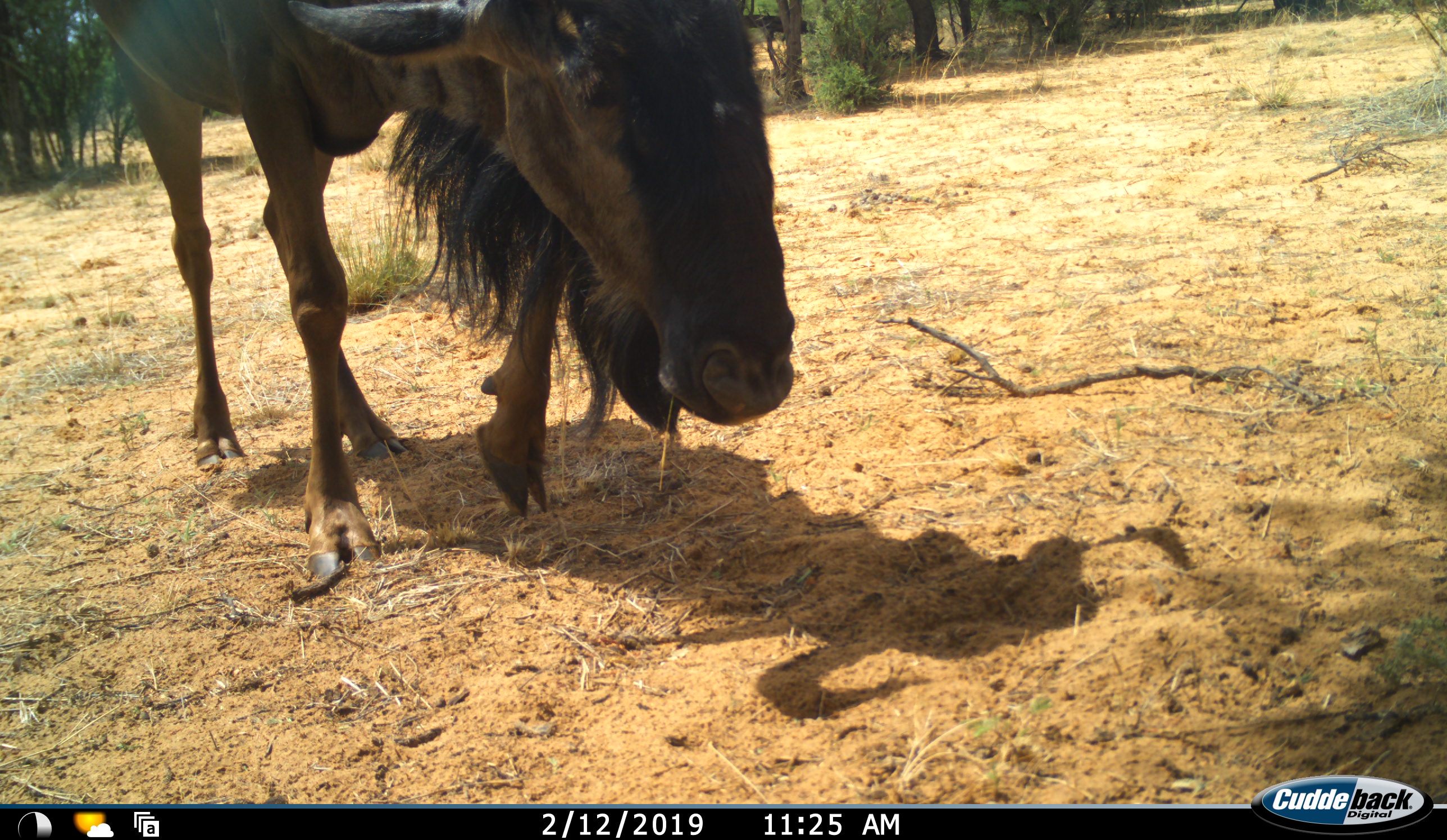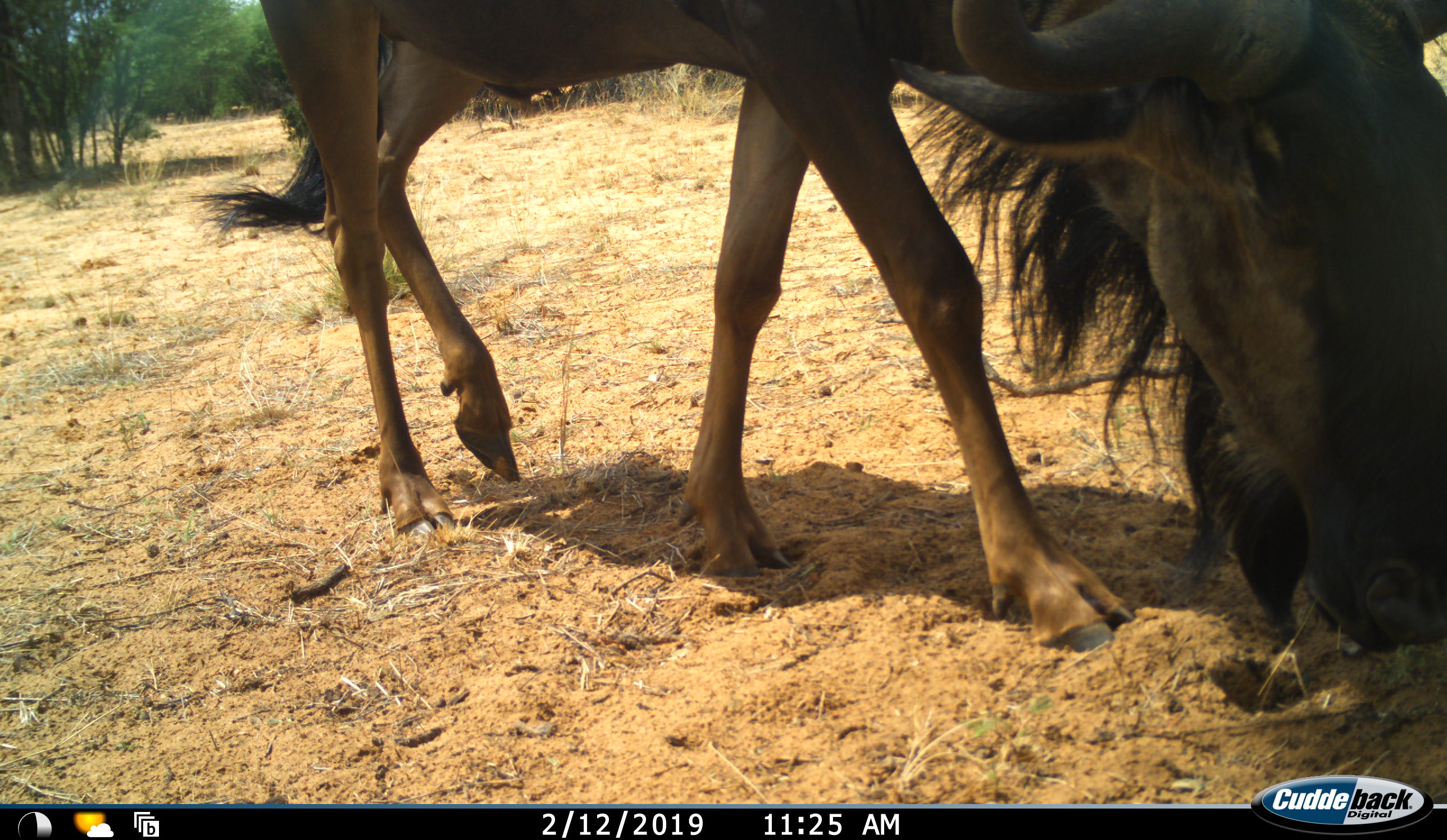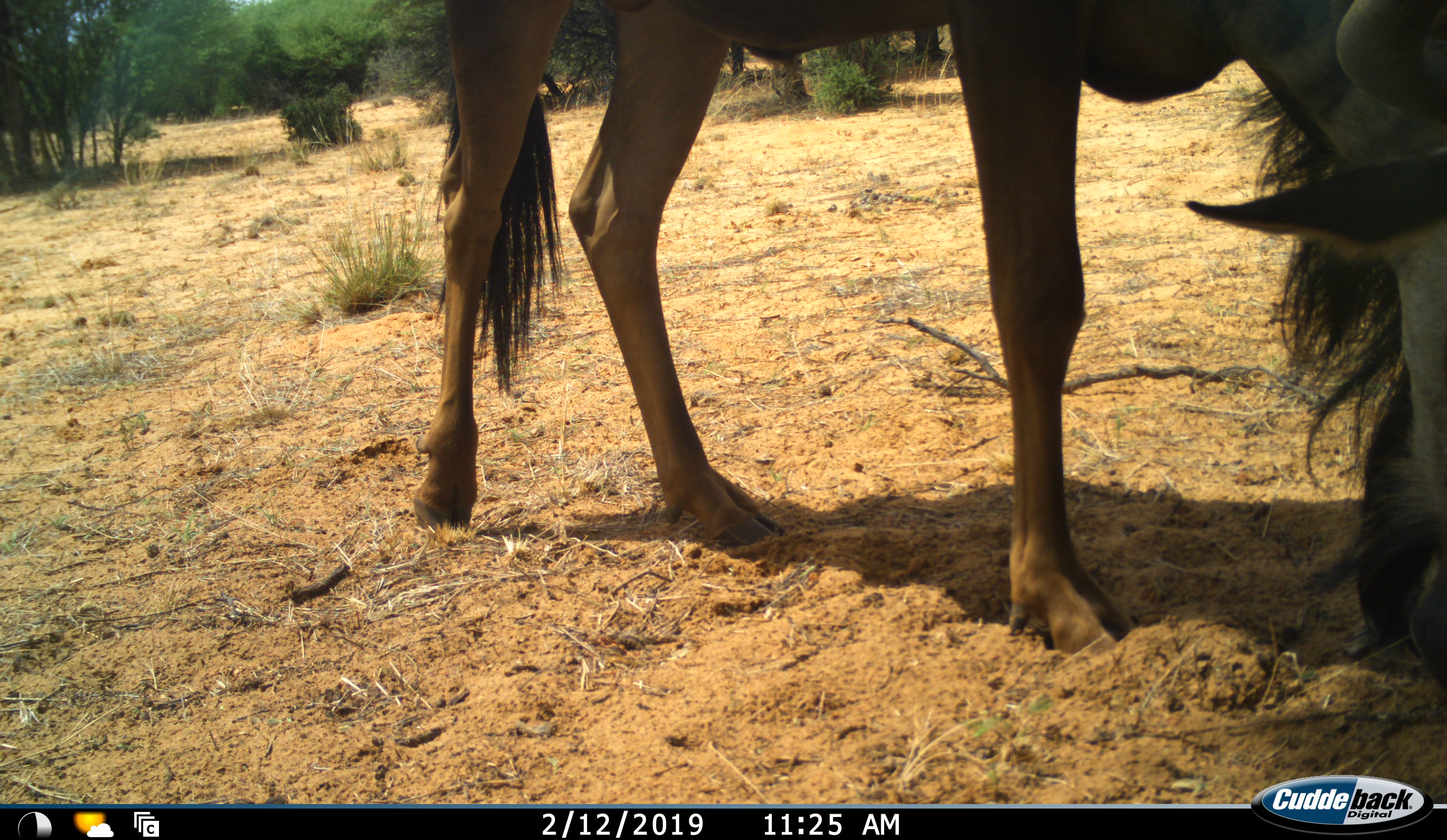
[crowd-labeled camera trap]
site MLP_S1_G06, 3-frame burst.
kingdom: Animalia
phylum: Chordata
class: Mammalia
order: Artiodactyla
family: Bovidae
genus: Connochaetes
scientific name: Connochaetes taurinus taurinus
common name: blue wildebeest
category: wildebeestblue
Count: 1.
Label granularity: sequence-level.